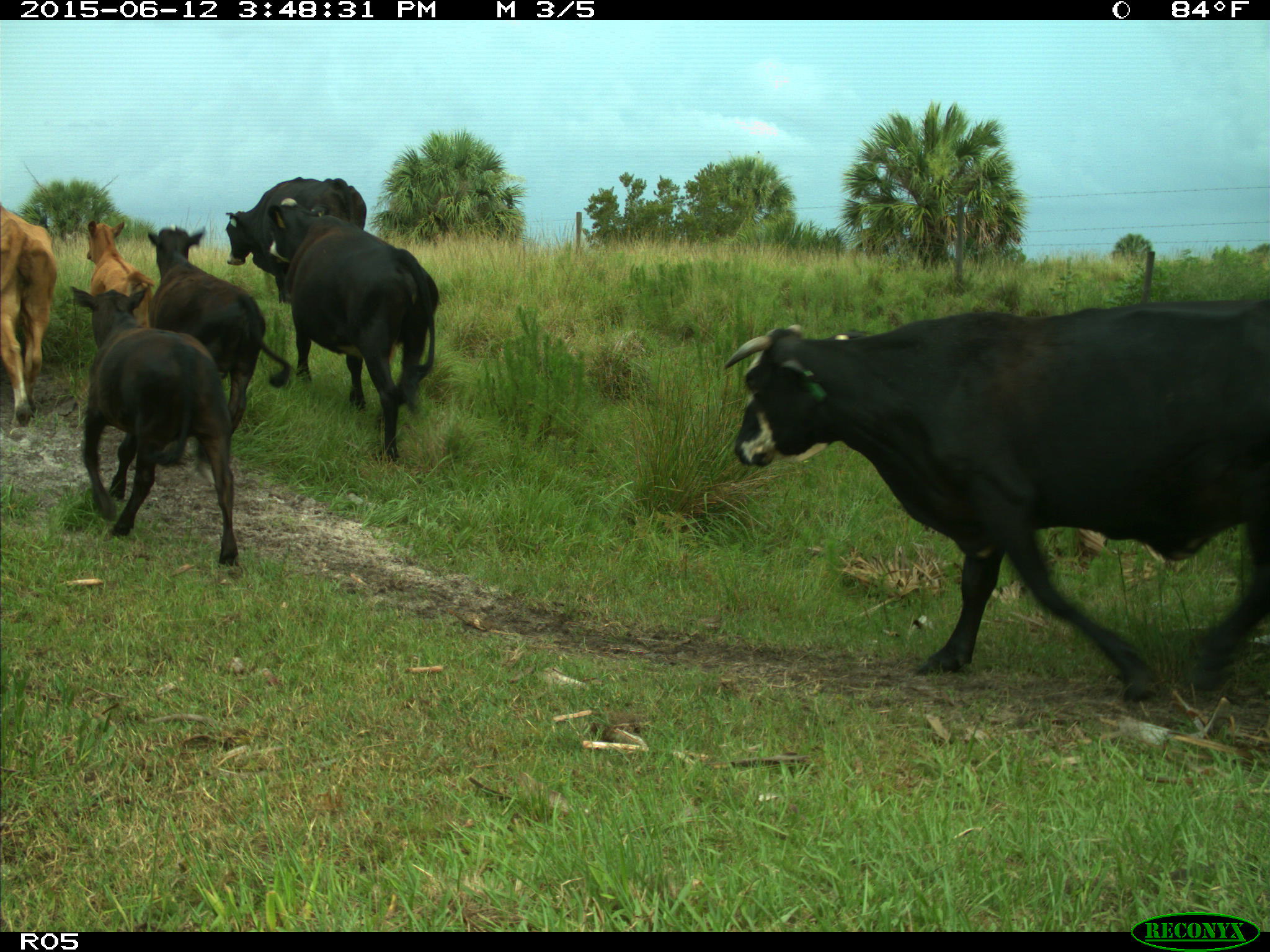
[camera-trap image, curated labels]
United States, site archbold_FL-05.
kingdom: Animalia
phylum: Chordata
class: Mammalia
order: Artiodactyla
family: Bovidae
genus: Bos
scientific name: Bos taurus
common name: domestic cow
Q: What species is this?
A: Bos taurus (domestic cow).